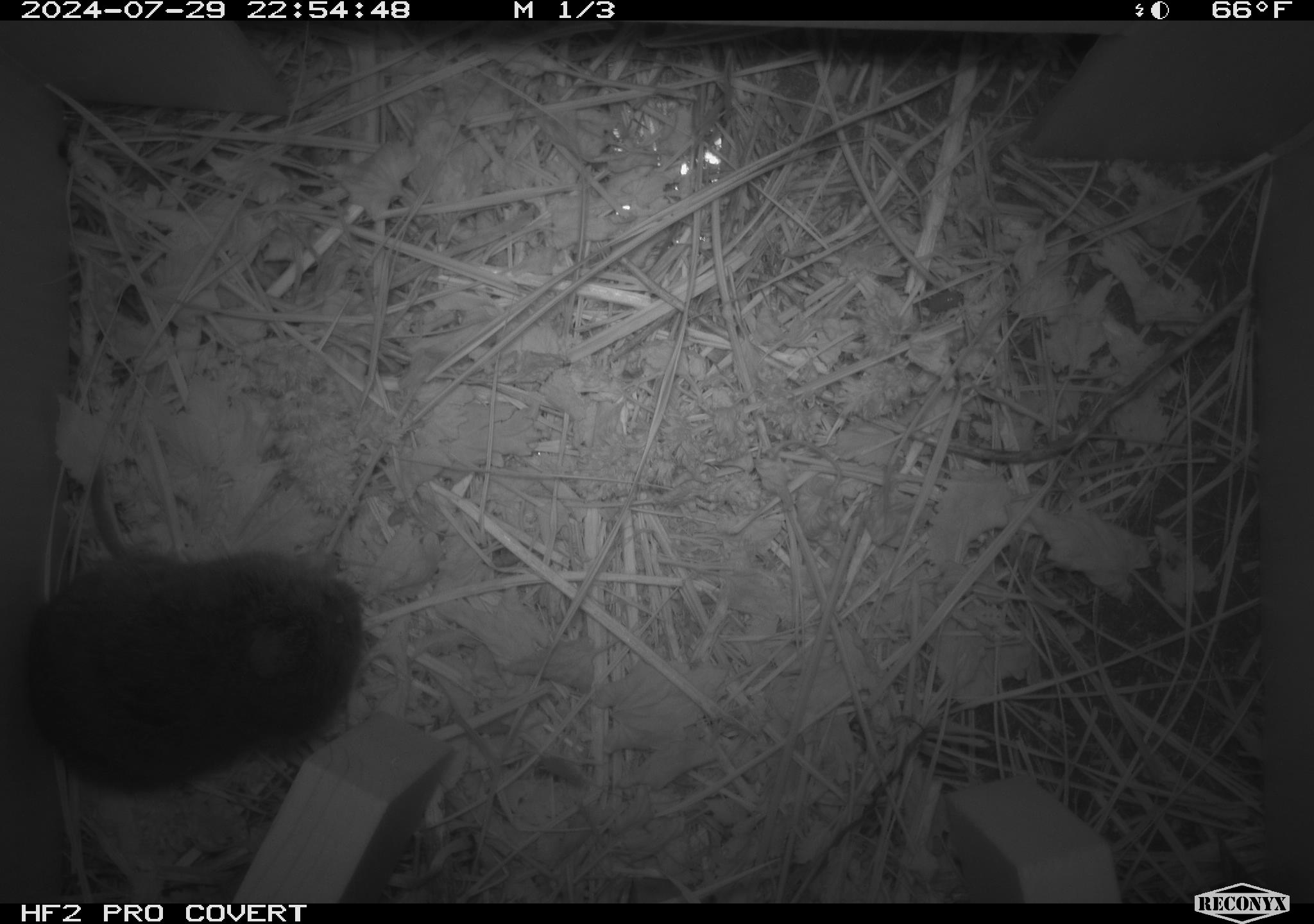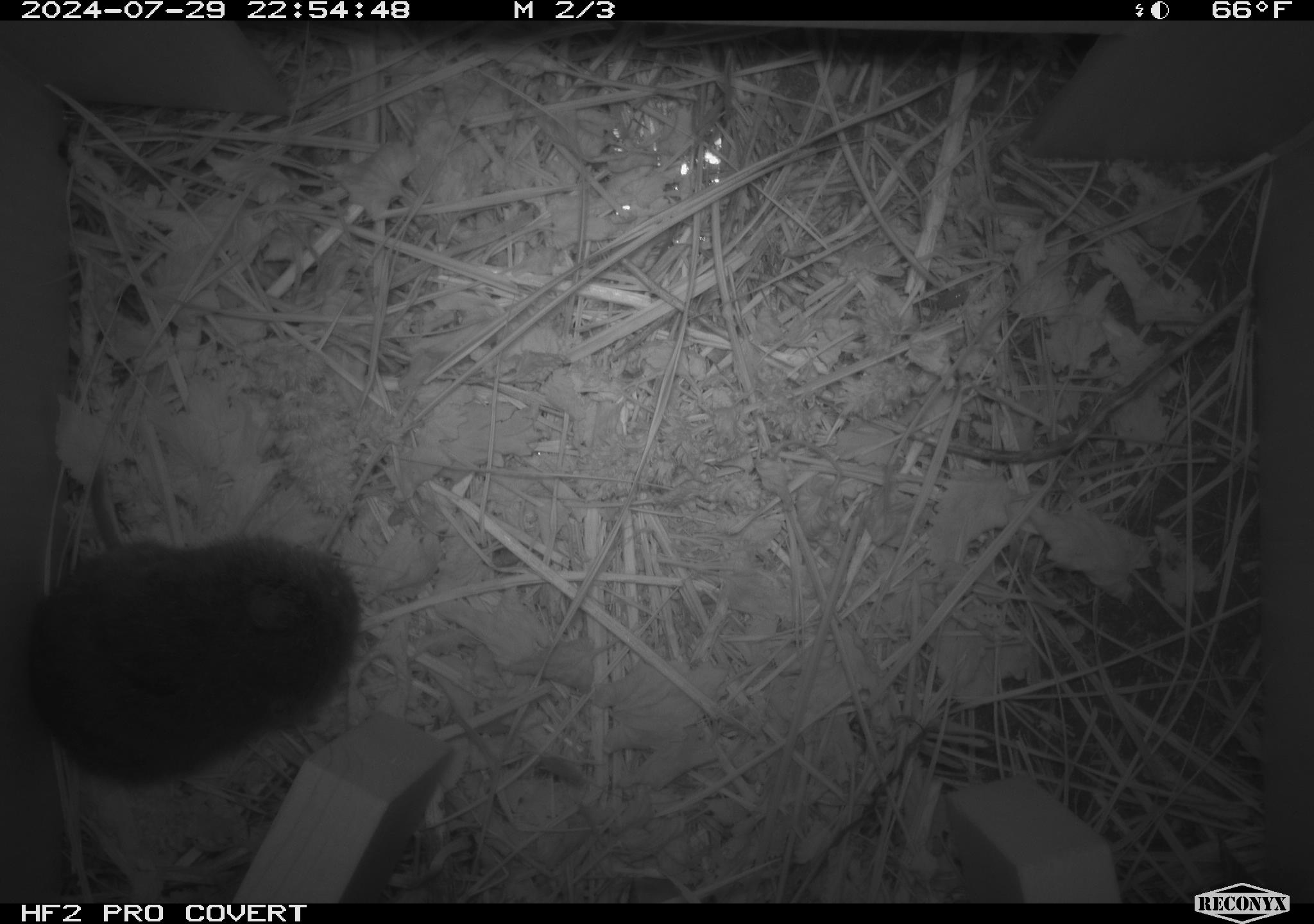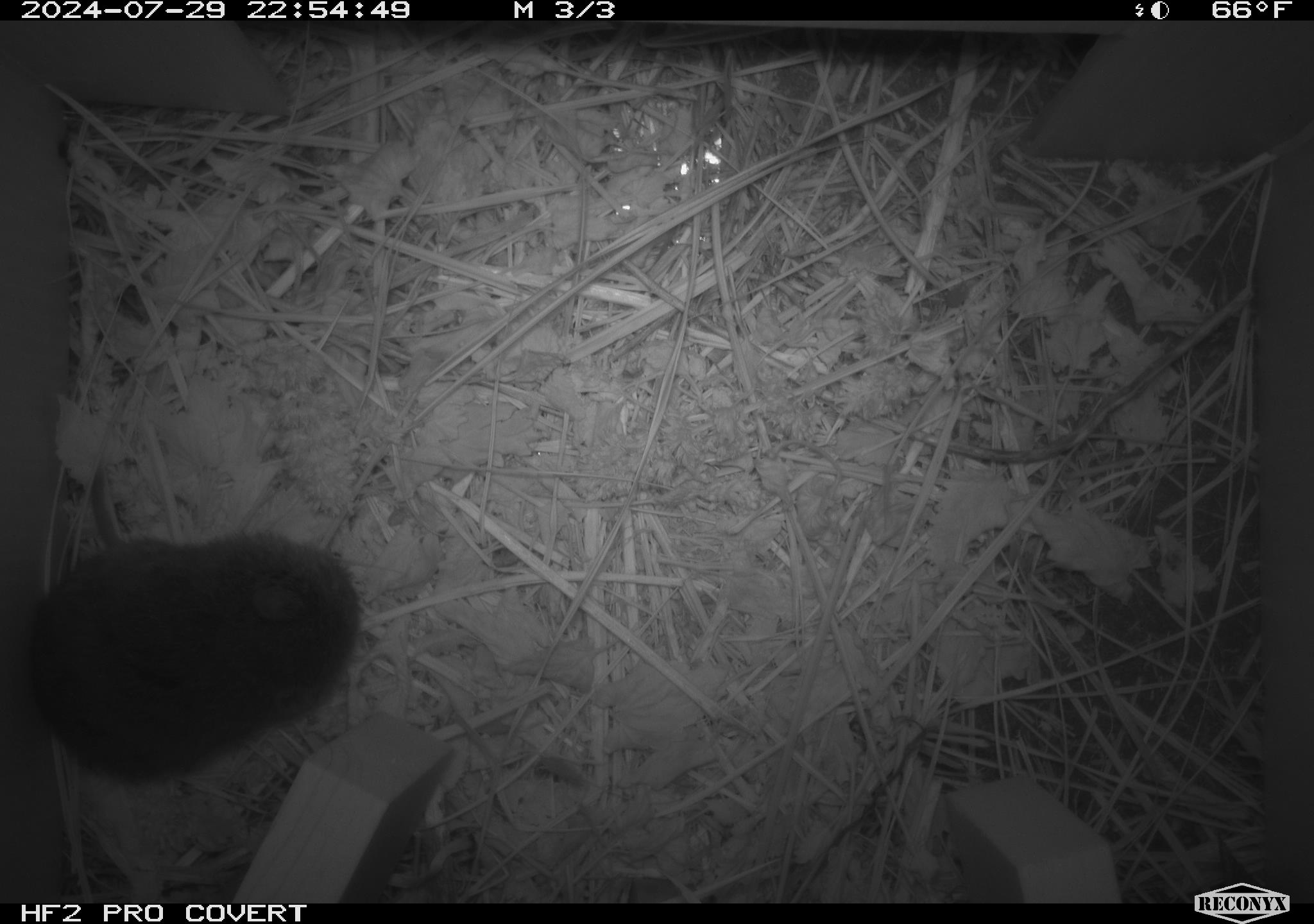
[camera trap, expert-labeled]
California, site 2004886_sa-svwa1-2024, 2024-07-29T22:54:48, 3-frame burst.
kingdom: Animalia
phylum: Chordata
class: Mammalia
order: Rodentia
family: Cricetidae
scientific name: Arvicolinae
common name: voles, lemmings, and muskrats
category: arvicolinae subfamily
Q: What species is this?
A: Arvicolinae subfamily (voles, lemmings, and muskrats) (Arvicolinae).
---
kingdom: Animalia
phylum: Arthropoda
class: Insecta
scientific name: Insecta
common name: insect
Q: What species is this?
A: Insect (Insecta).